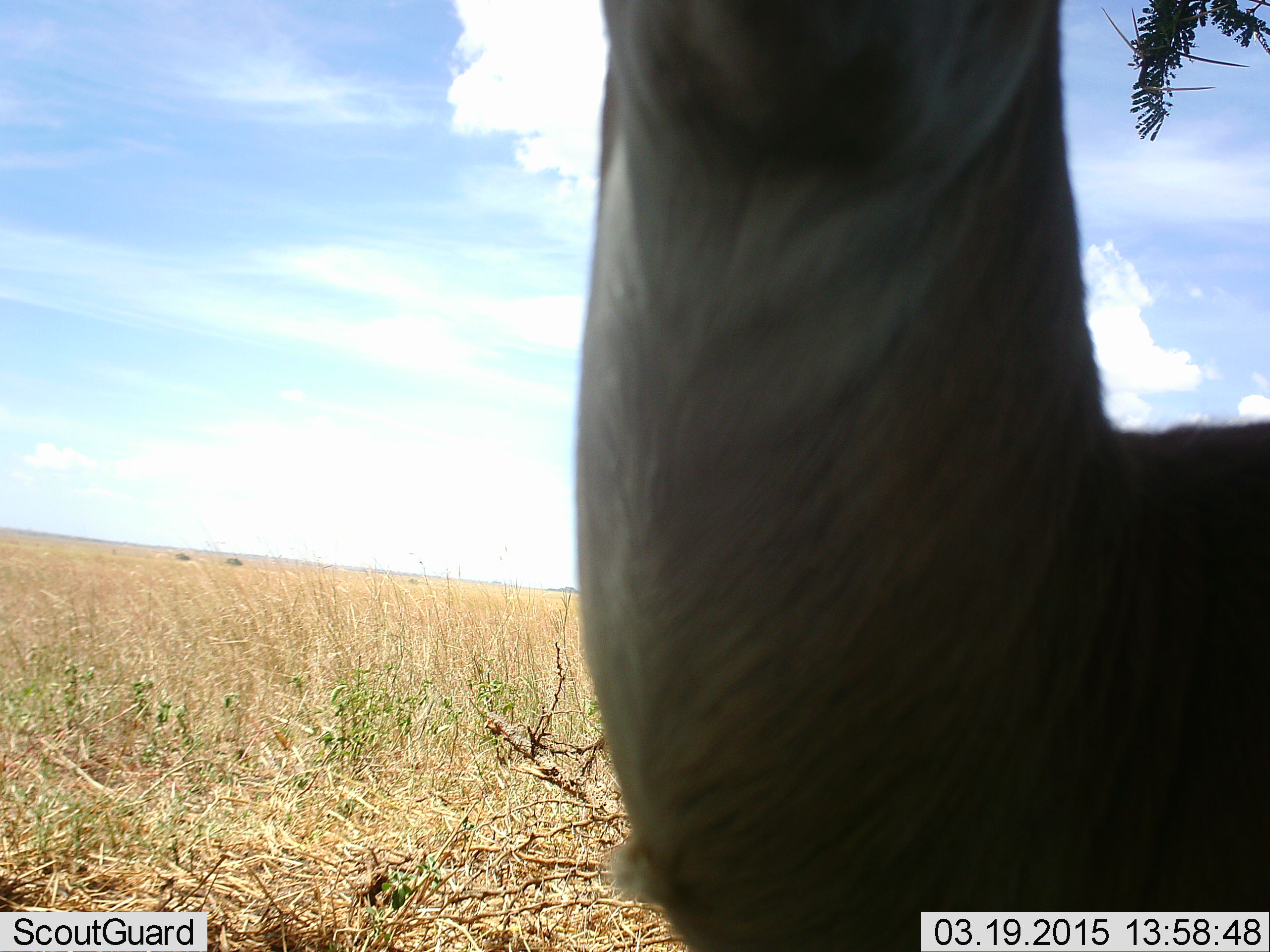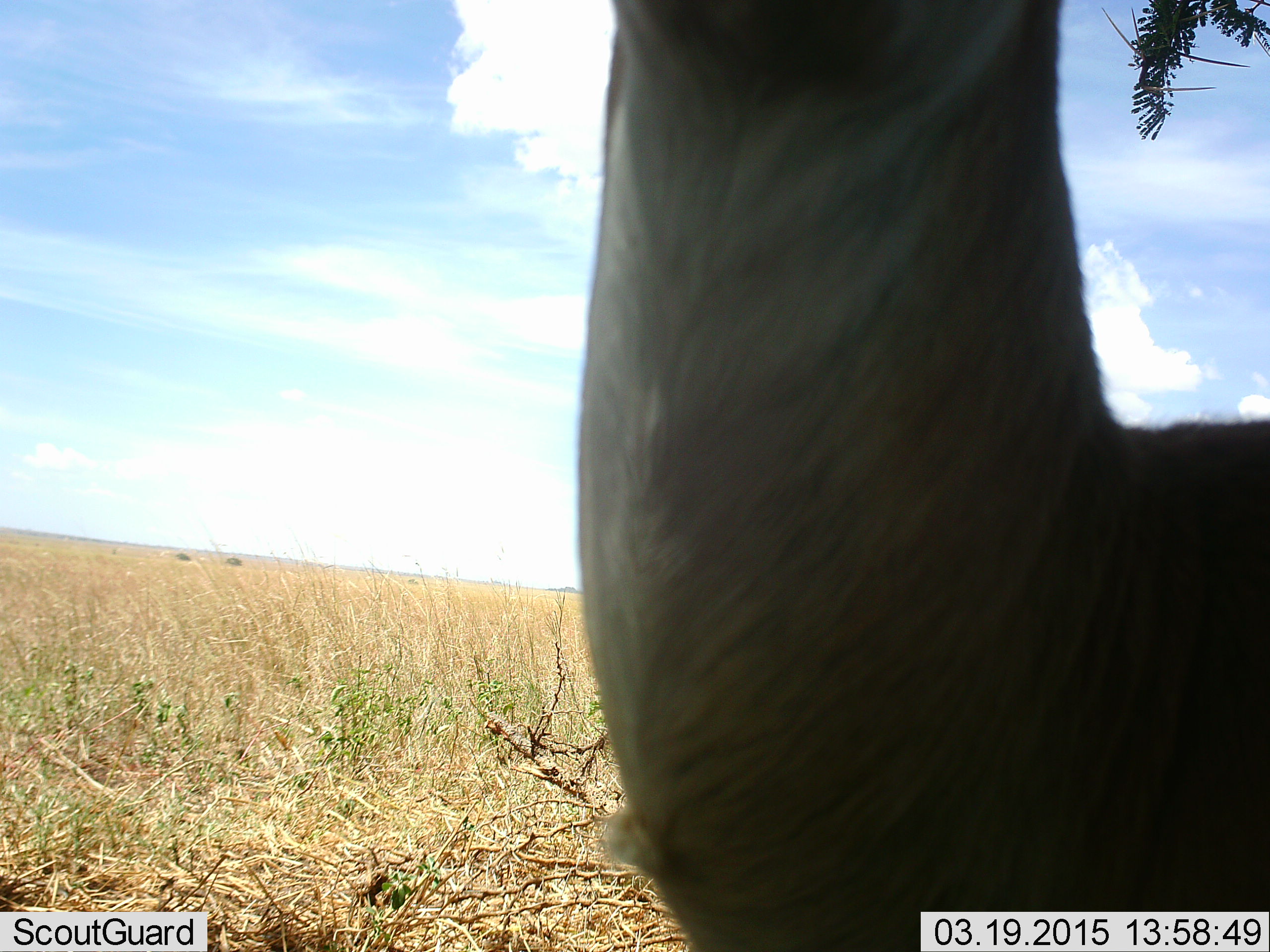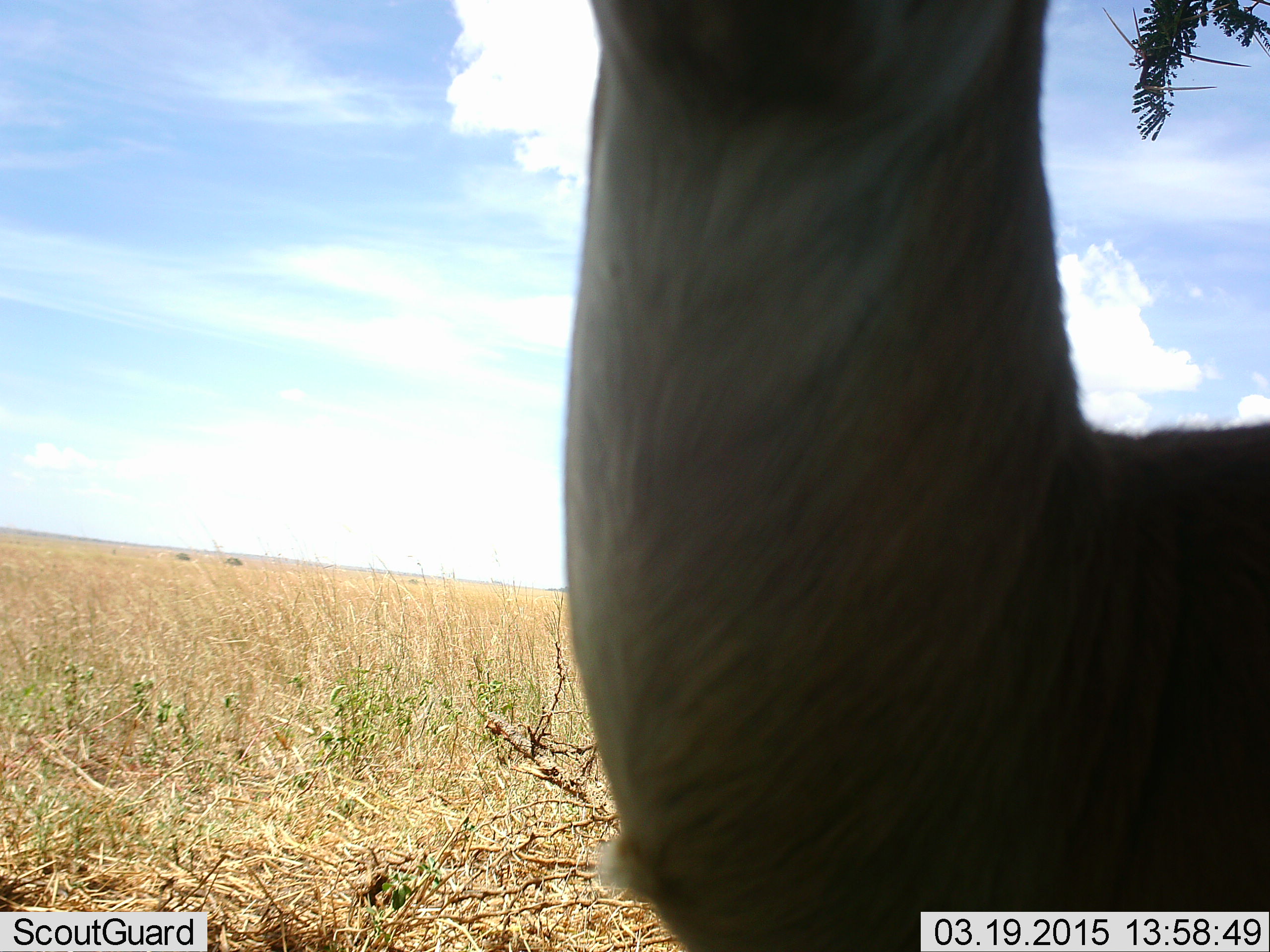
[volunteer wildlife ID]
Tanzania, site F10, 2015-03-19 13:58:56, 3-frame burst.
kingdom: Animalia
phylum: Chordata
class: Mammalia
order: Artiodactyla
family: Bovidae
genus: Eudorcas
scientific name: Eudorcas thomsonii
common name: thomson's gazelle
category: gazellethomsons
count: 1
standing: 86%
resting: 14%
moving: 0%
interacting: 0%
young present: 0%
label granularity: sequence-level